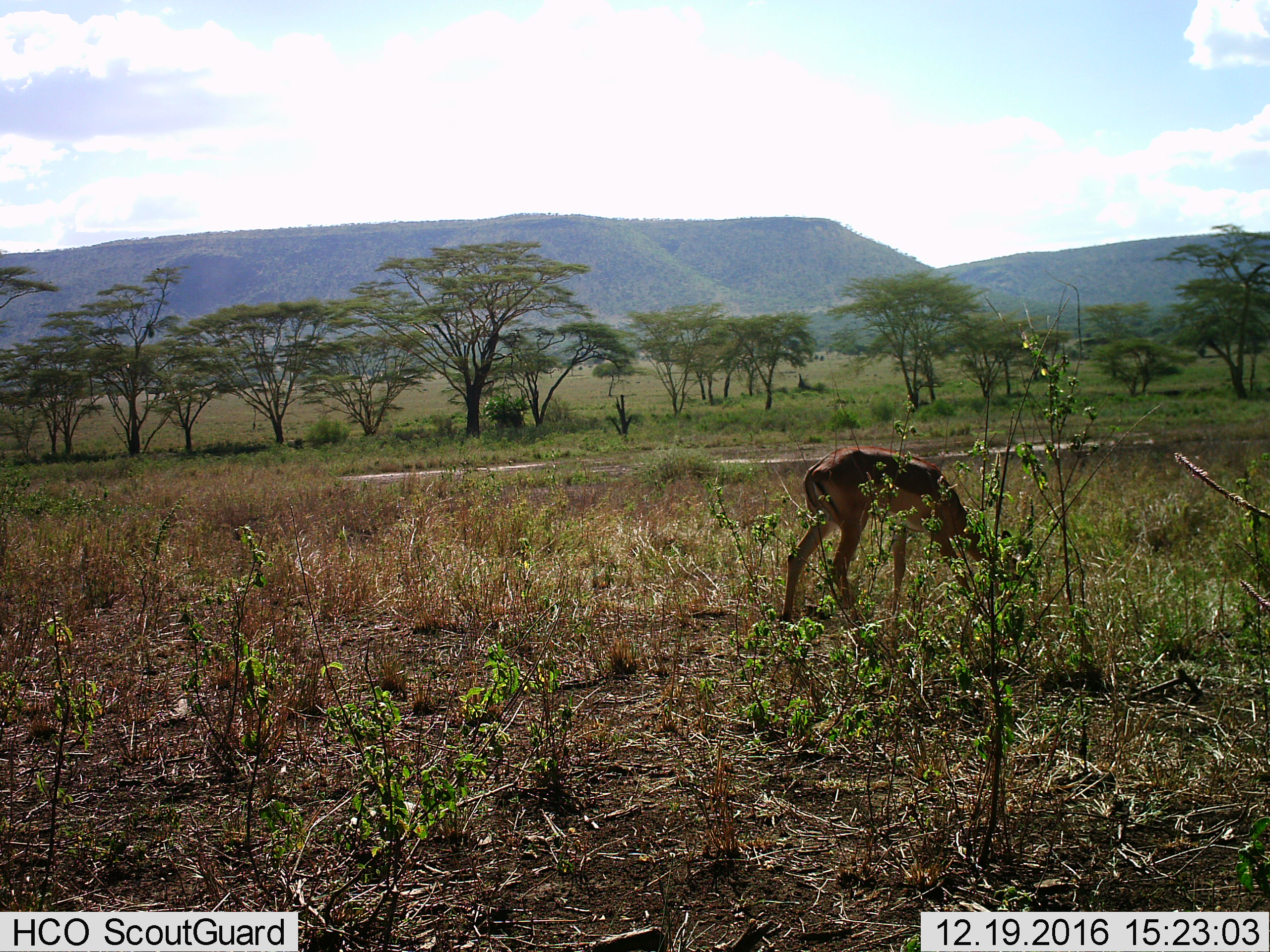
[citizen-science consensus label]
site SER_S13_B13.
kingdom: Animalia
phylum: Chordata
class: Mammalia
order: Artiodactyla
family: Bovidae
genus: Aepyceros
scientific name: Aepyceros melampus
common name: impala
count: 1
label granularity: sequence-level